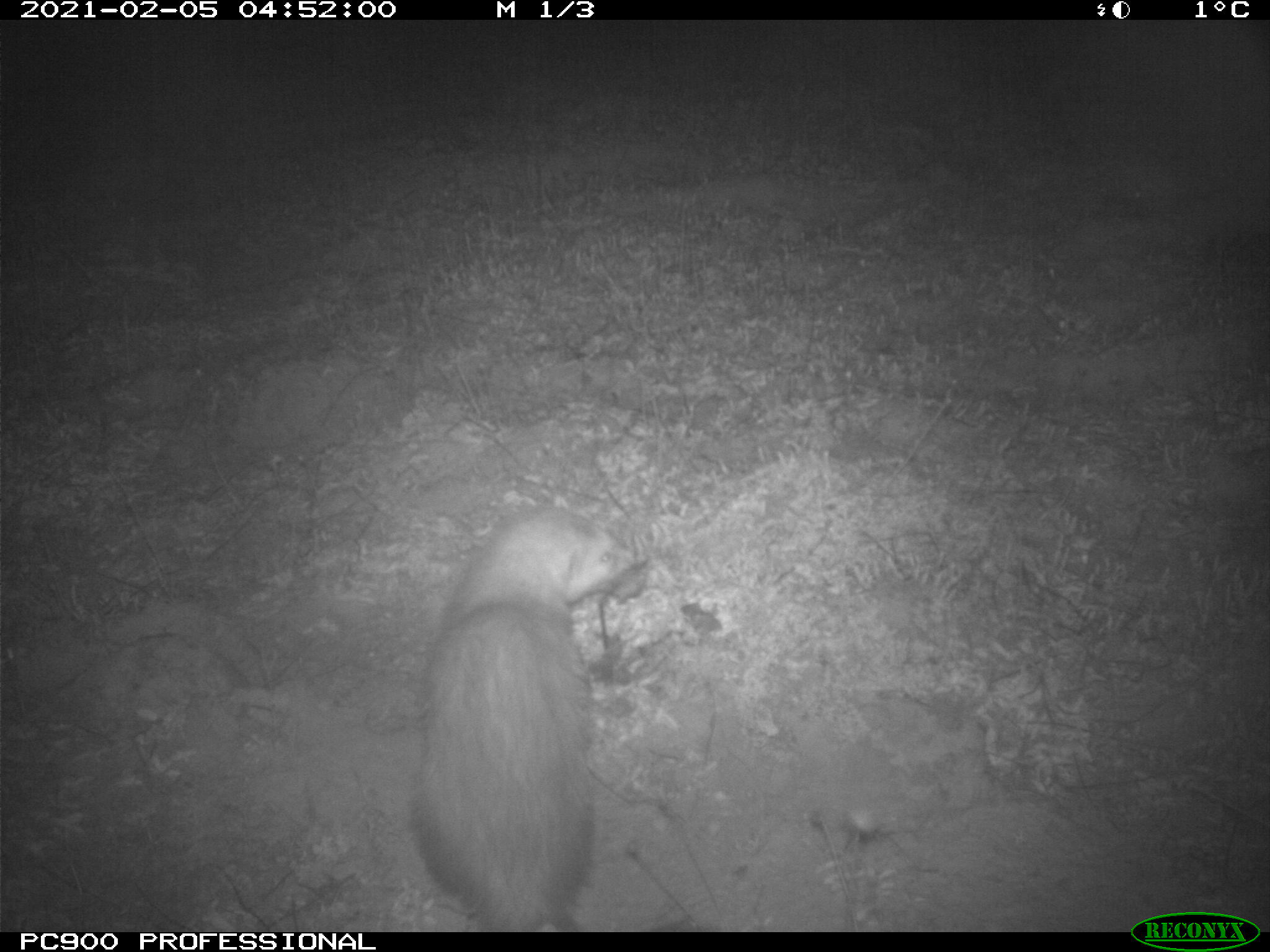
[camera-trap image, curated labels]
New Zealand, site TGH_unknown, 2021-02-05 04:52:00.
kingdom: Animalia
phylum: Chordata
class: Mammalia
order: Carnivora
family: Mustelidae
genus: Mustela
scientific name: Mustela furo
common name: ferret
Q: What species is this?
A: Ferret (Mustela furo).